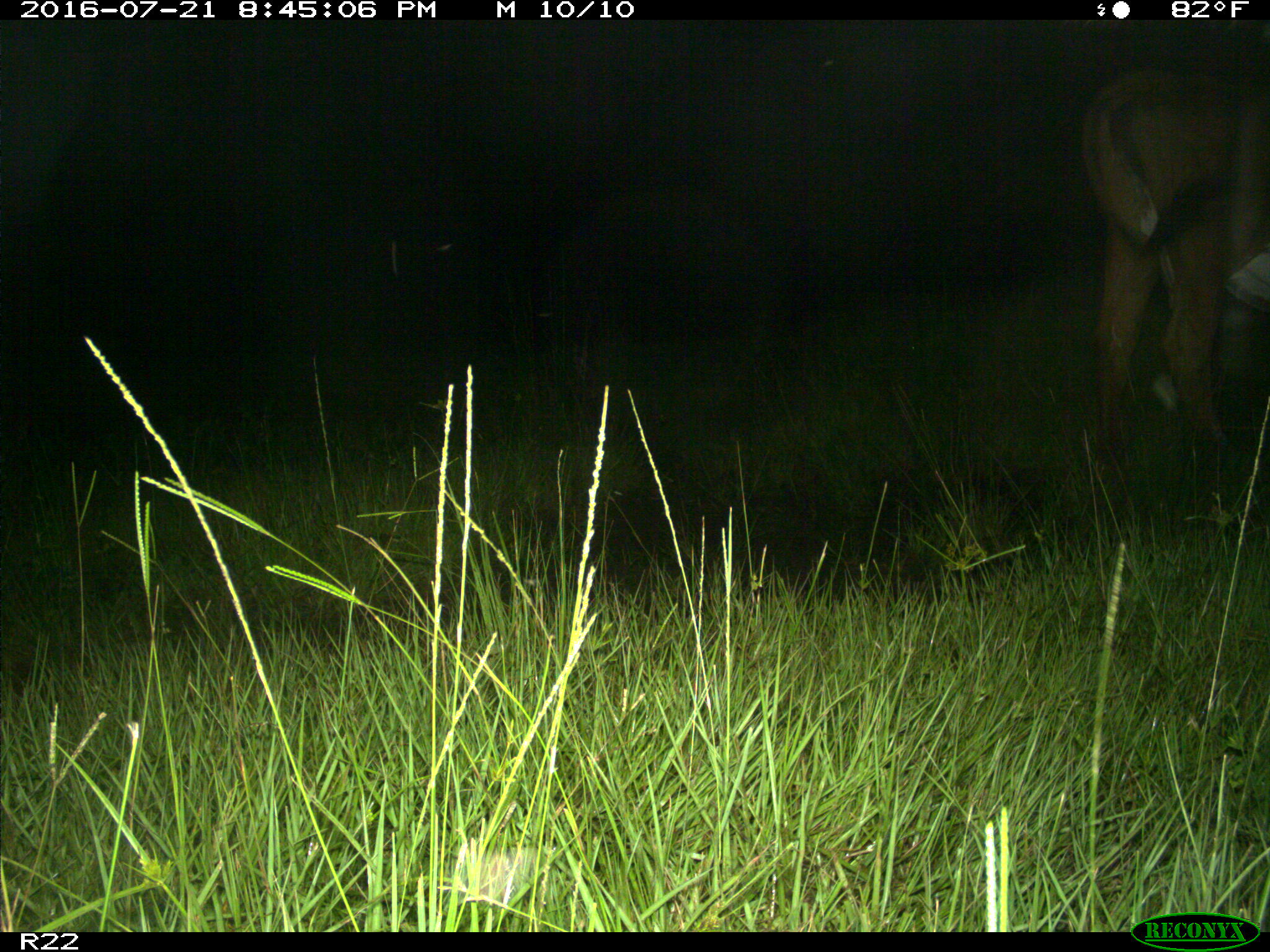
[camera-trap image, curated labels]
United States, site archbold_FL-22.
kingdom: Animalia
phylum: Chordata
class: Mammalia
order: Artiodactyla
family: Bovidae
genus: Bos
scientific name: Bos taurus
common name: domestic cow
Bos taurus (domestic cow).